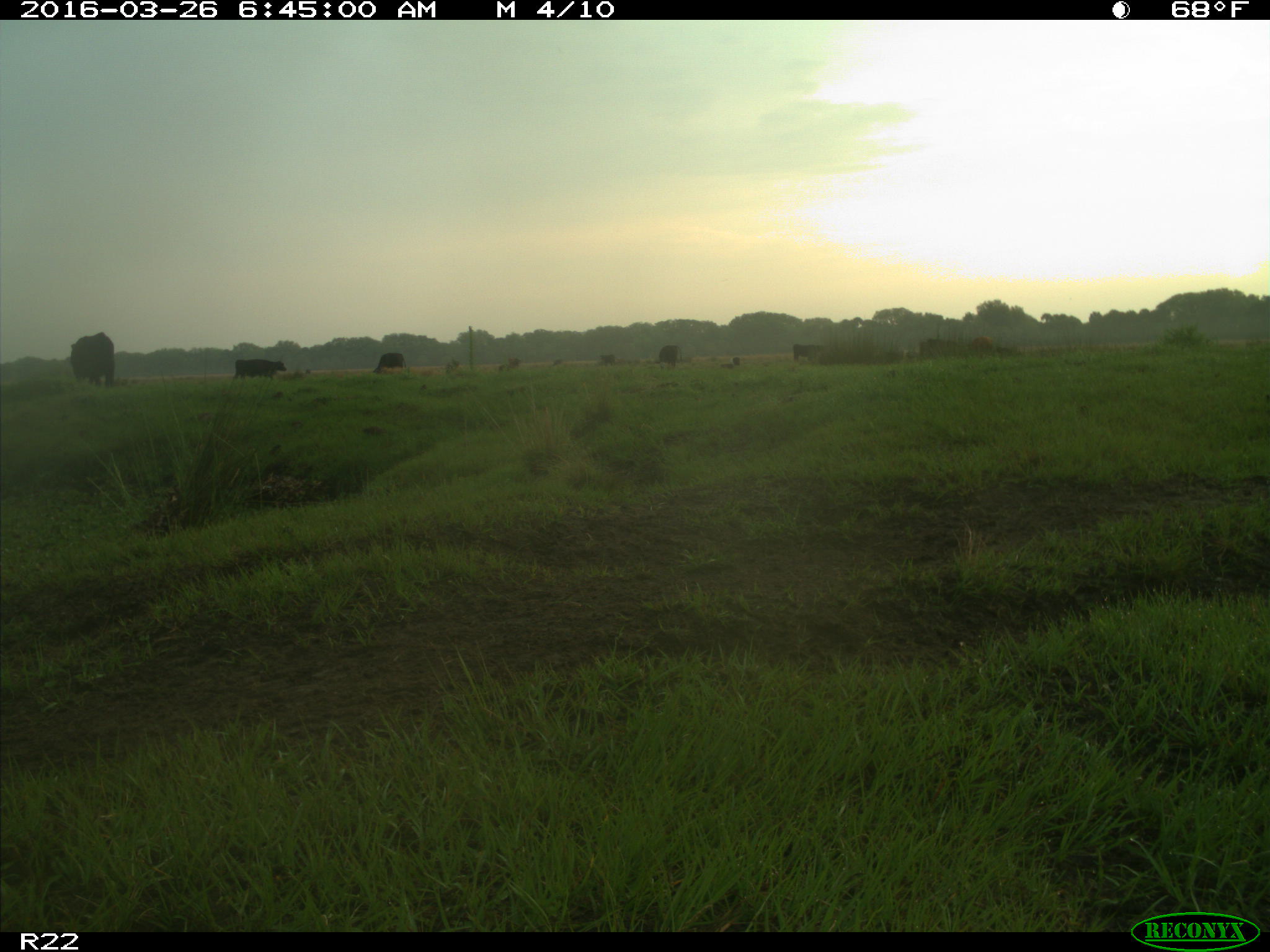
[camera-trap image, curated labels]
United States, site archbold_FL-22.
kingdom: Animalia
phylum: Chordata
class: Mammalia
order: Artiodactyla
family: Bovidae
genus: Bos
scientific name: Bos taurus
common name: domestic cow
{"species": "Bos taurus (domestic cow)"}